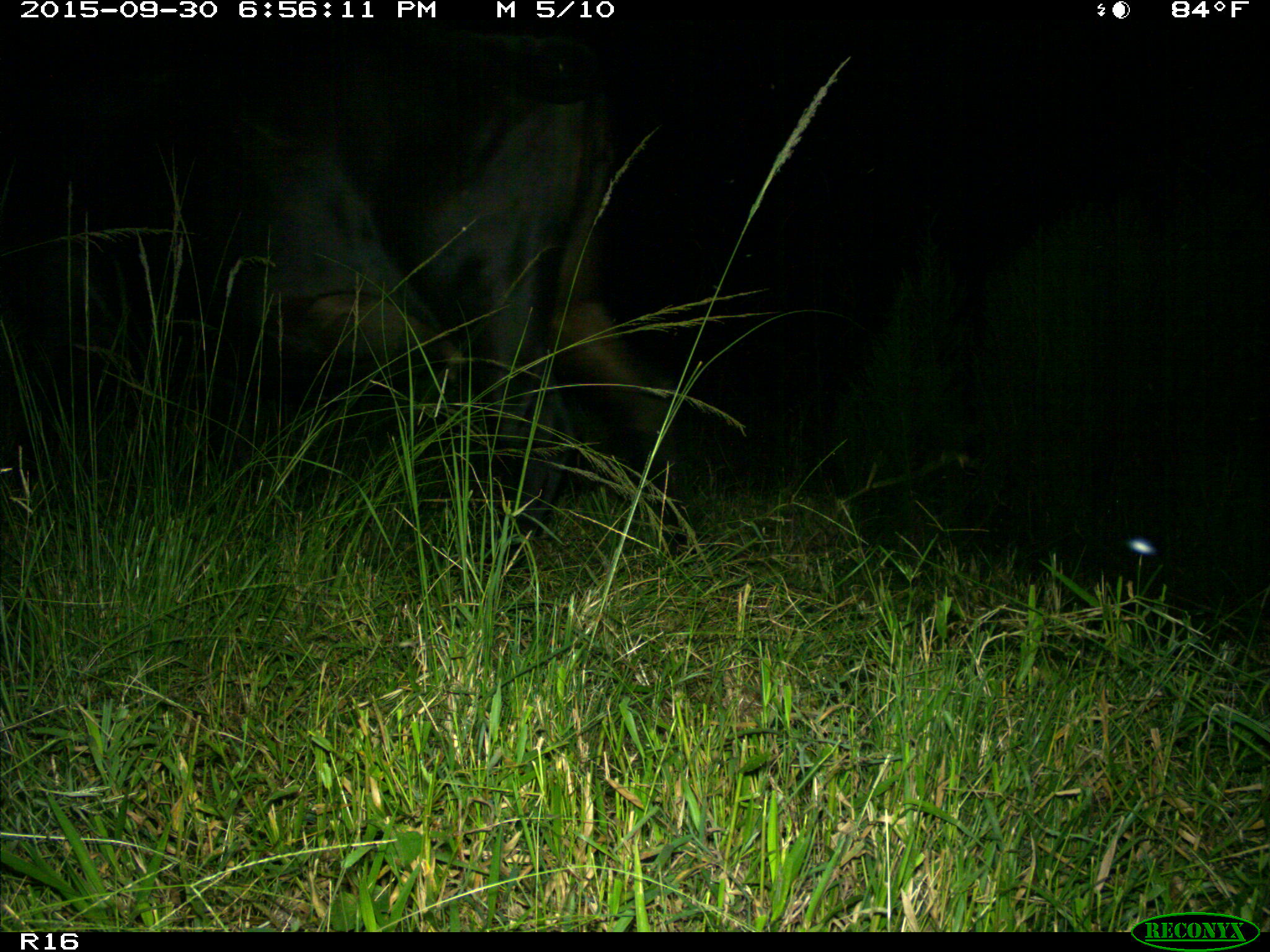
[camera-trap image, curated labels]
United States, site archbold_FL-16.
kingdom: Animalia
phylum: Chordata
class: Mammalia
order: Artiodactyla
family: Bovidae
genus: Bos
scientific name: Bos taurus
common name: domestic cow